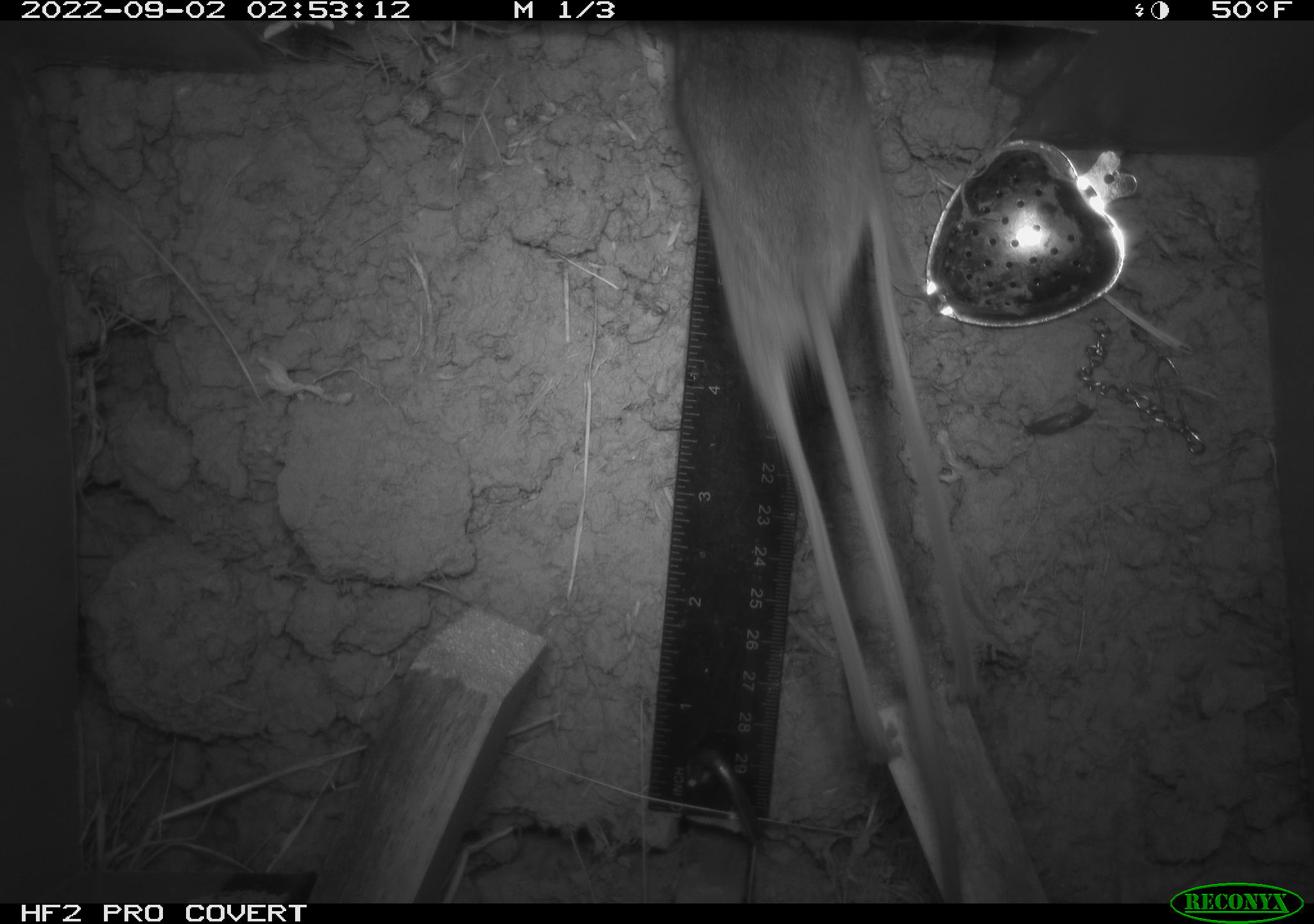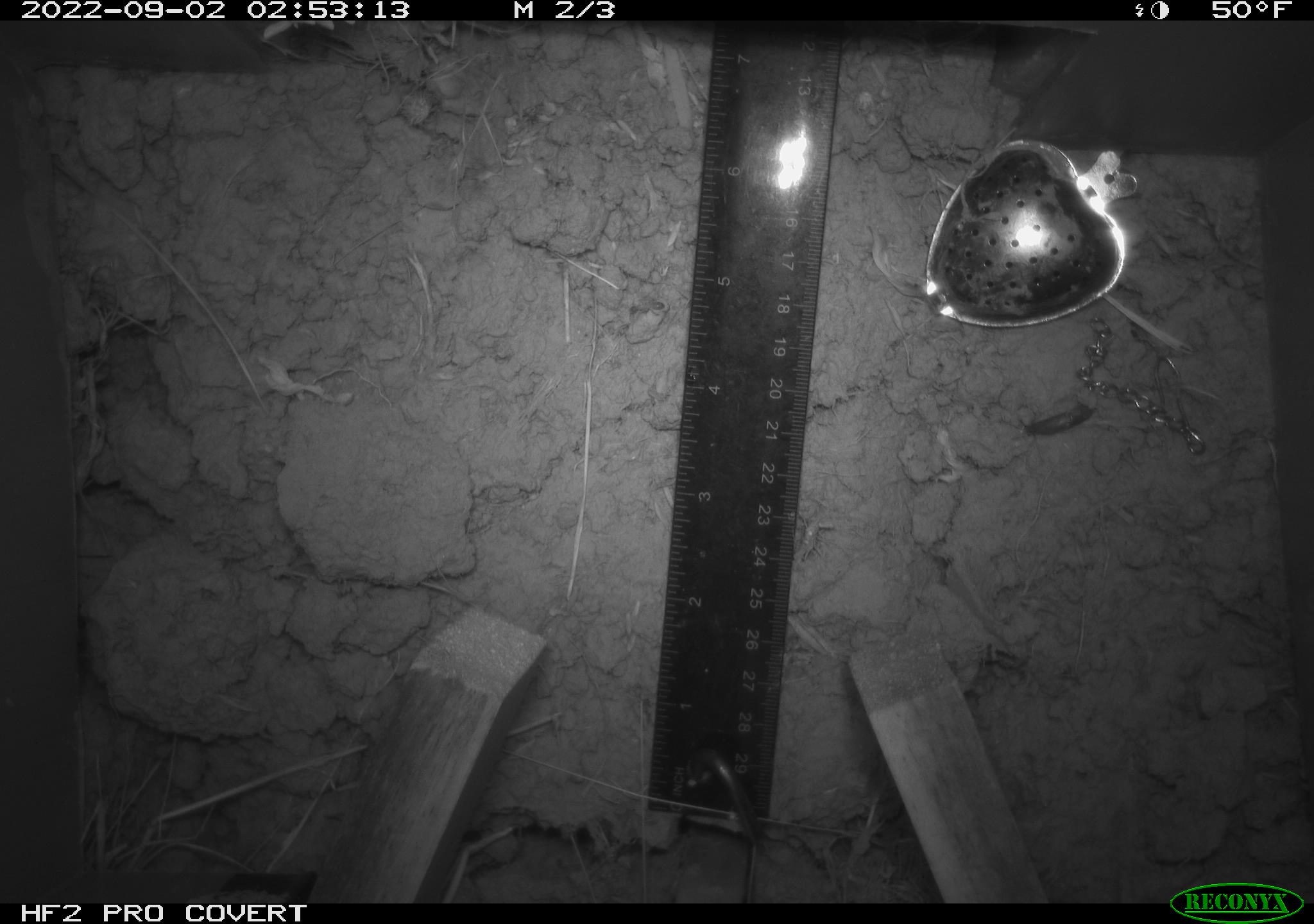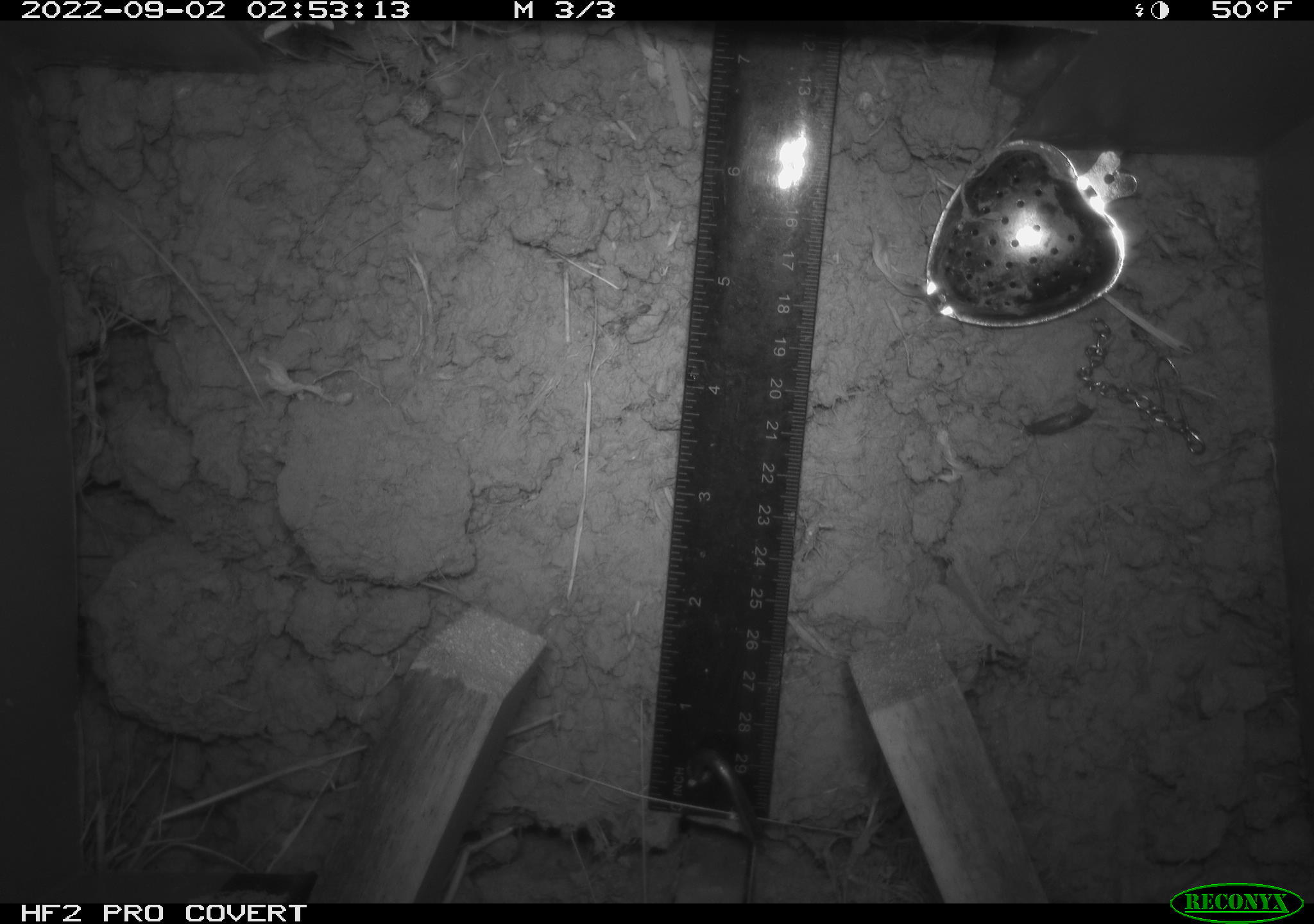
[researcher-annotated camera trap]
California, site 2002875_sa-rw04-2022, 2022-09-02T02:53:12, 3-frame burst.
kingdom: Animalia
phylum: Chordata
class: Mammalia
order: Rodentia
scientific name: Rodentia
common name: mouse species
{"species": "mouse species (Rodentia)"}